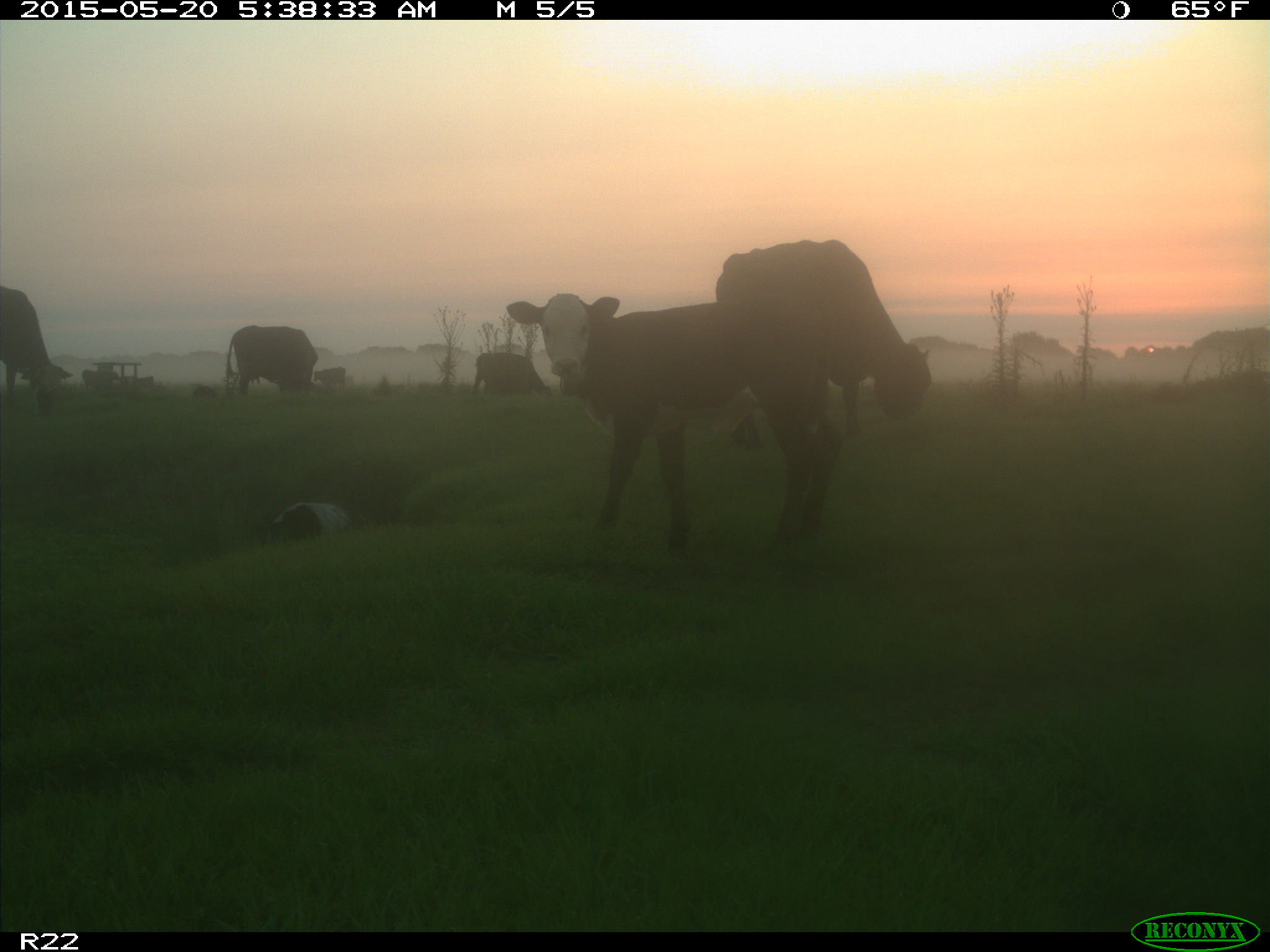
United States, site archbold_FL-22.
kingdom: Animalia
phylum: Chordata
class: Mammalia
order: Artiodactyla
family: Bovidae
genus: Bos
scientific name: Bos taurus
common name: domestic cow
Bos taurus (domestic cow).